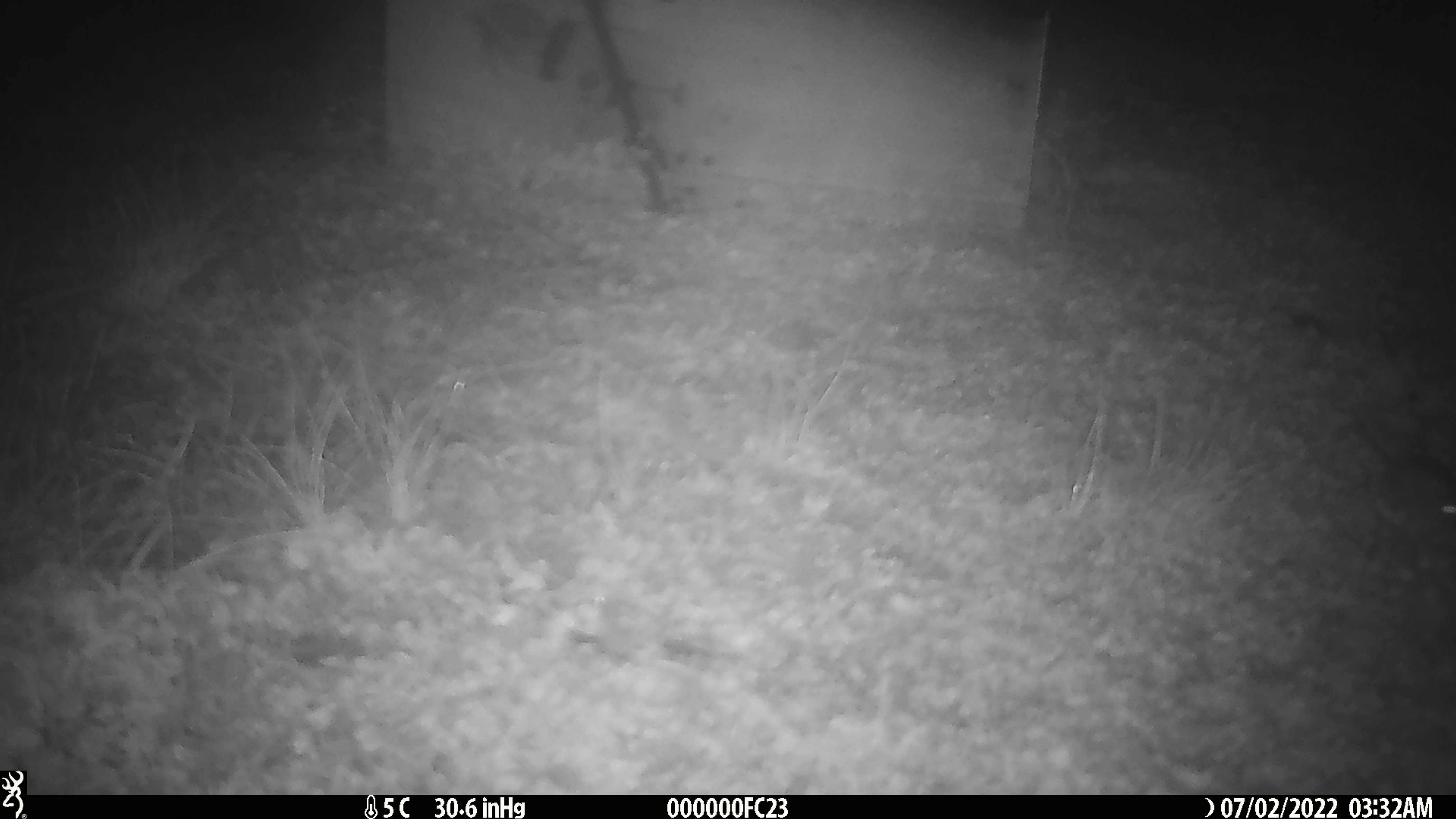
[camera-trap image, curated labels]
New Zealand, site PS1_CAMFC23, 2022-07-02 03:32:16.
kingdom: Animalia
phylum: Chordata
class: Mammalia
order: Rodentia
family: Muridae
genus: Mus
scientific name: Mus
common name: mouse